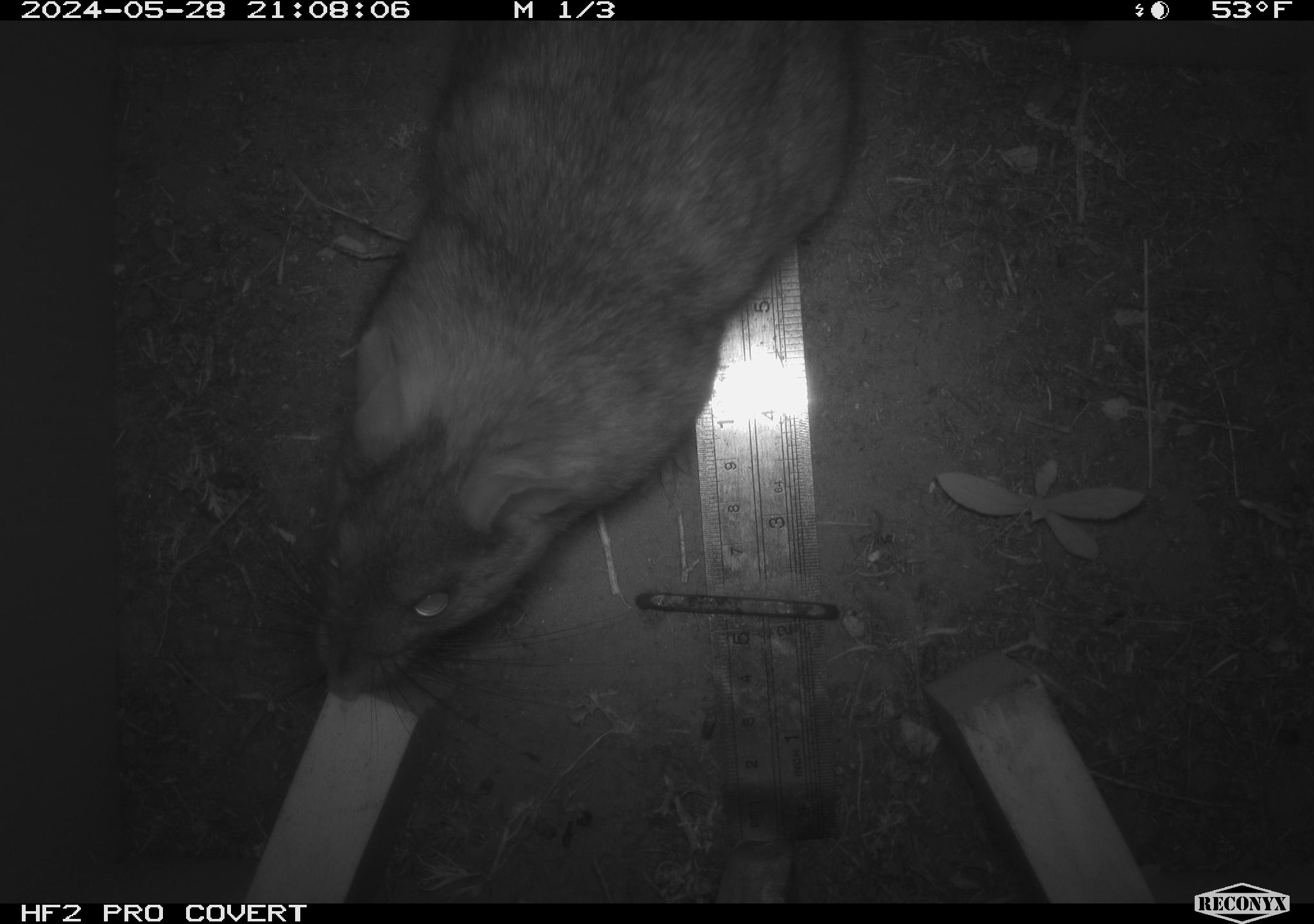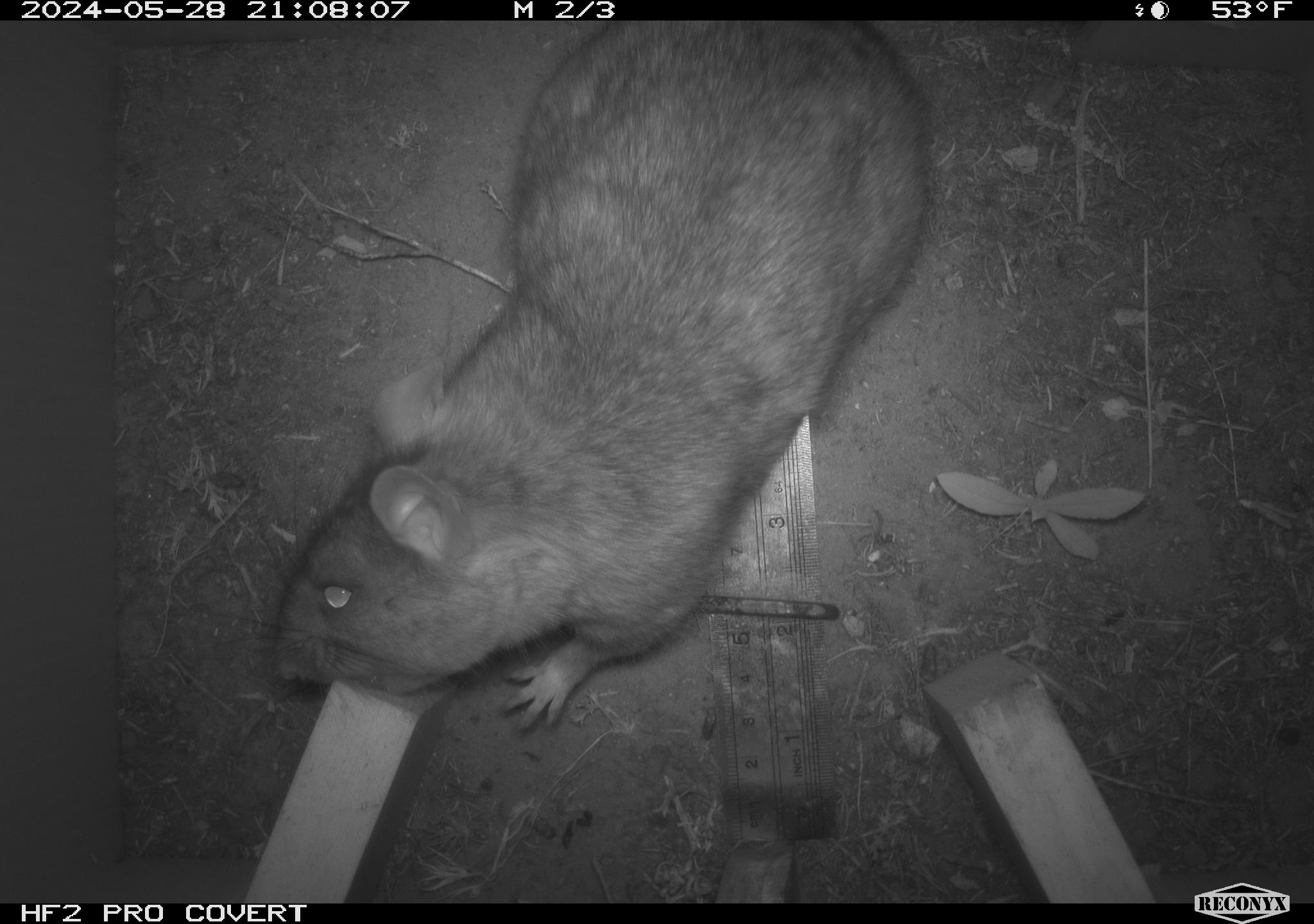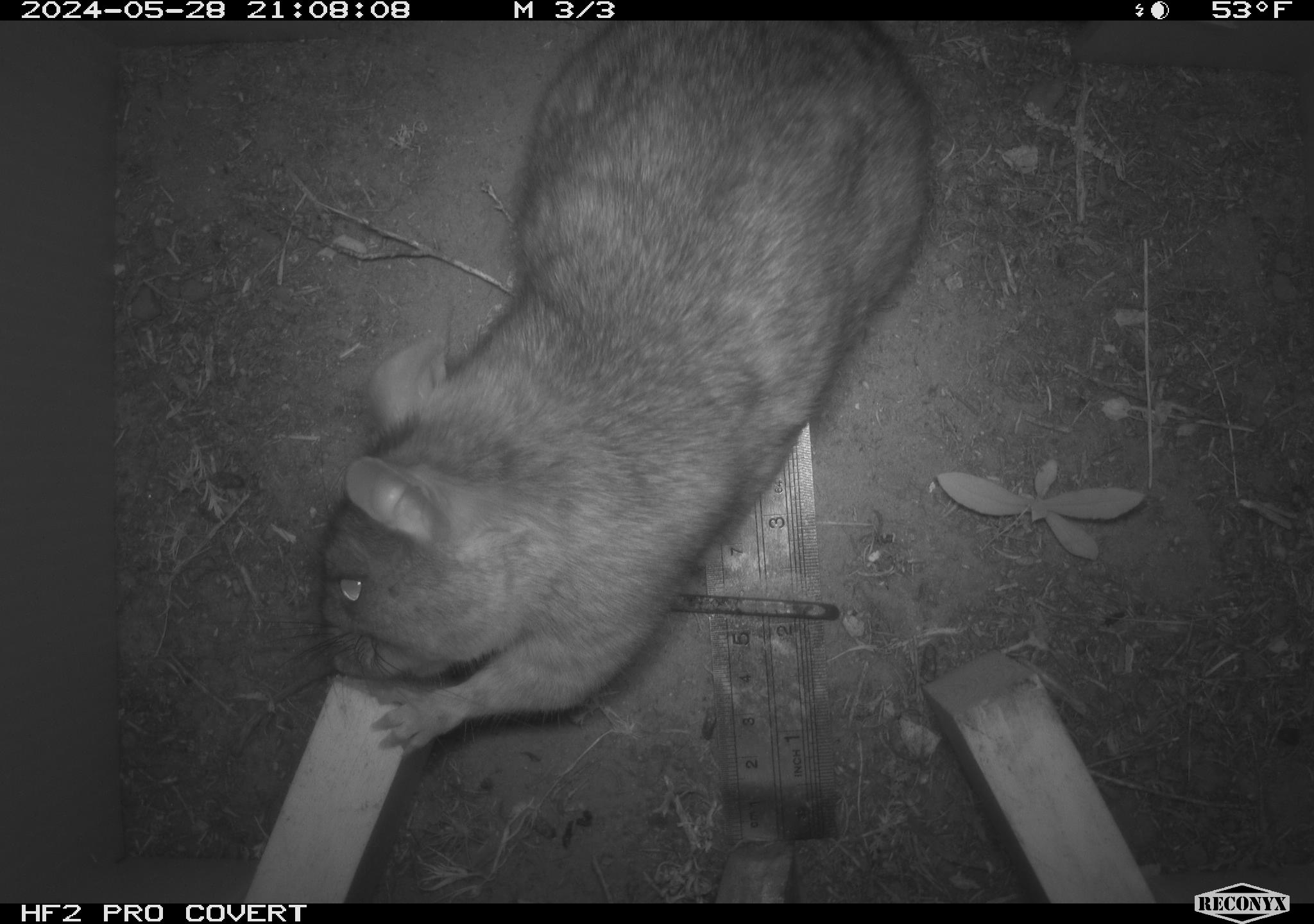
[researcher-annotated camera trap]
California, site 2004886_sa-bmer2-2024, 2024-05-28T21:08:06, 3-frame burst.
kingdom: Animalia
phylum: Chordata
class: Mammalia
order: Rodentia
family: Muridae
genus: Rattus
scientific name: Rattus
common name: rat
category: rattus species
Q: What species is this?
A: Rattus species (rat) (Rattus).